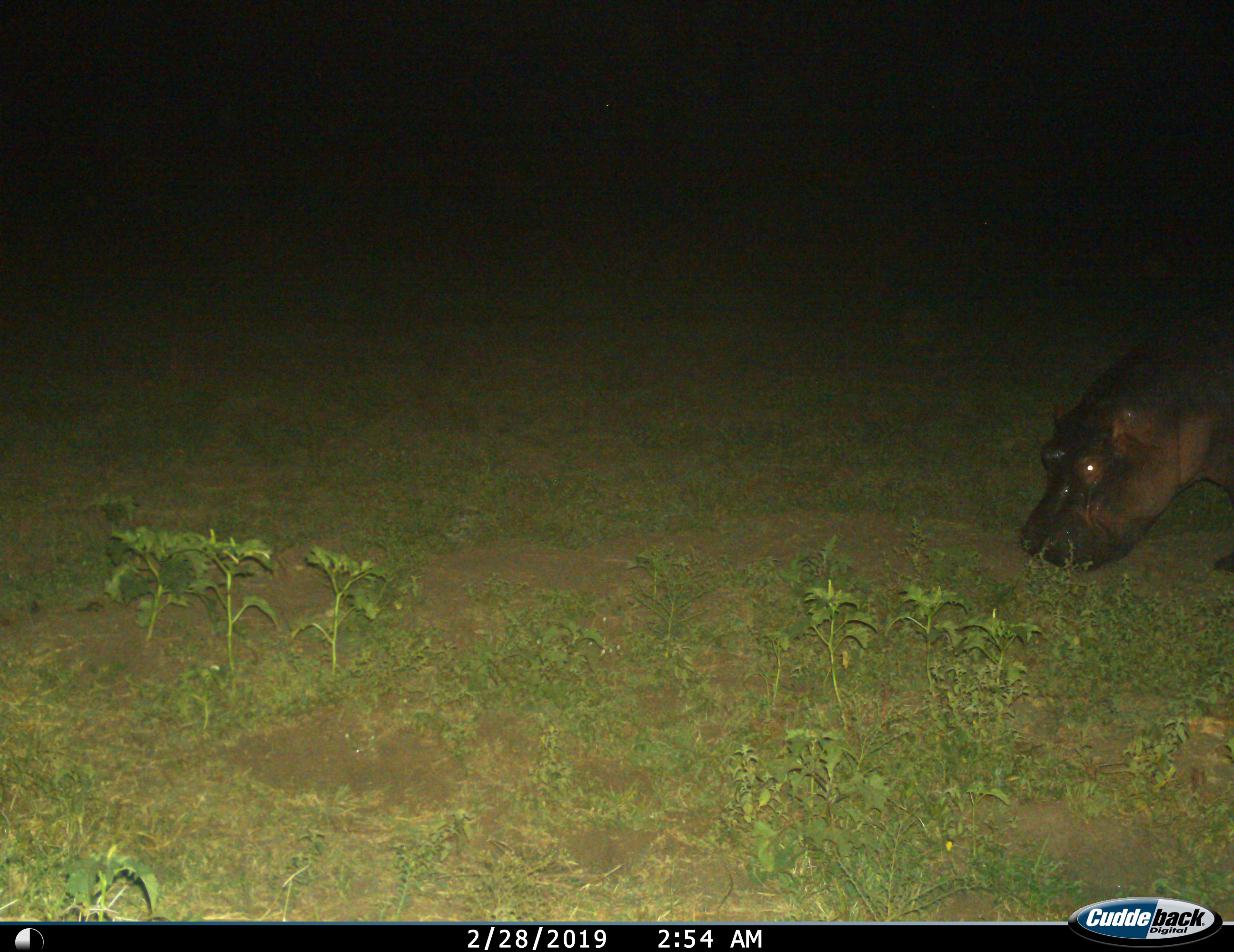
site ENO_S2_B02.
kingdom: Animalia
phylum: Chordata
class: Mammalia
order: Artiodactyla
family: Hippopotamidae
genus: Hippopotamus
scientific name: Hippopotamus amphibius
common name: hippopotamus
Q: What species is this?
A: Hippopotamus (Hippopotamus amphibius).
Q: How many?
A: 1.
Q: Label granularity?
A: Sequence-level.